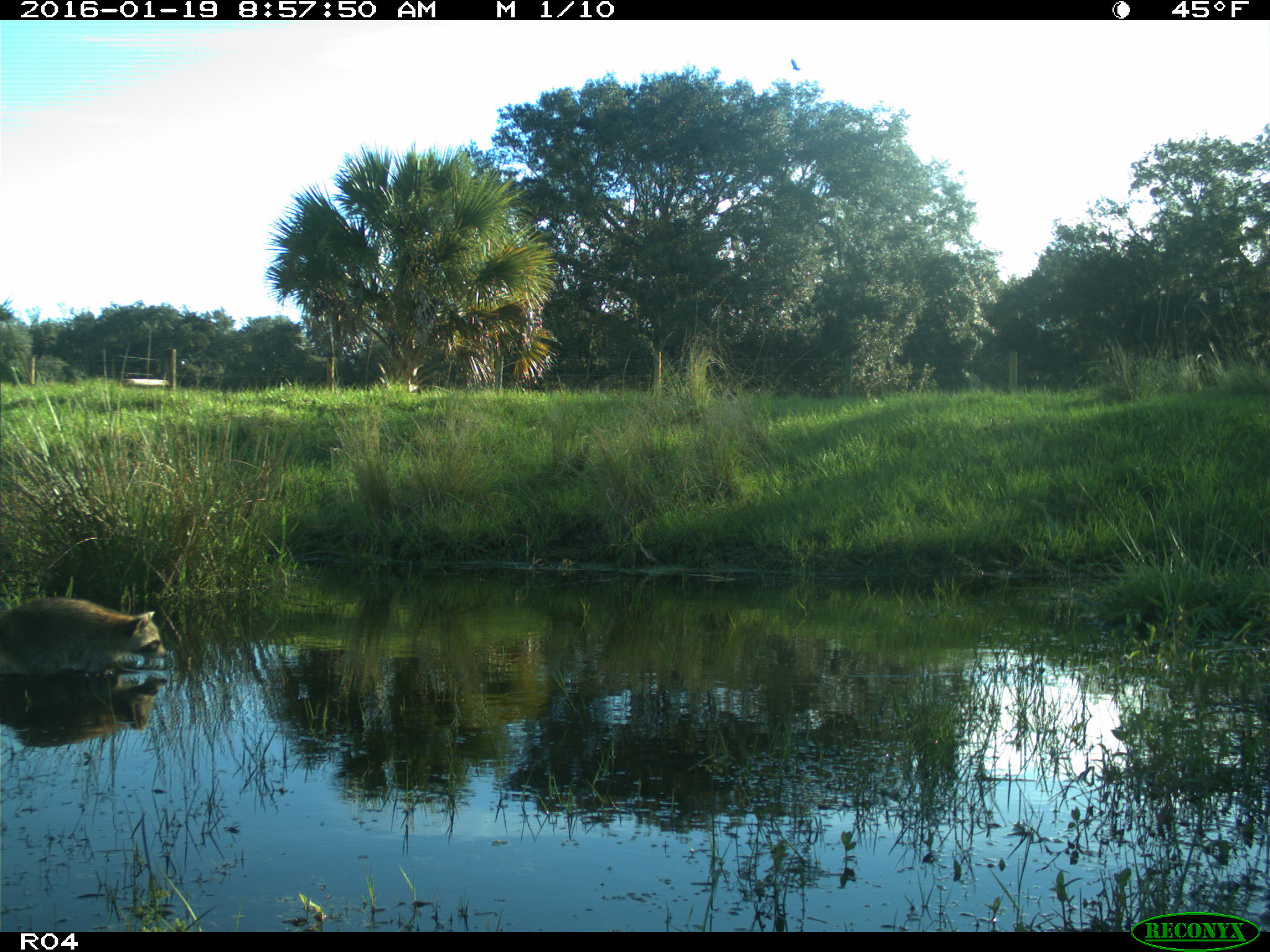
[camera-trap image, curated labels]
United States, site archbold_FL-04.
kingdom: Animalia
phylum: Chordata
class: Mammalia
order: Carnivora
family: Procyonidae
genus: Procyon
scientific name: Procyon lotor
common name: common raccoon